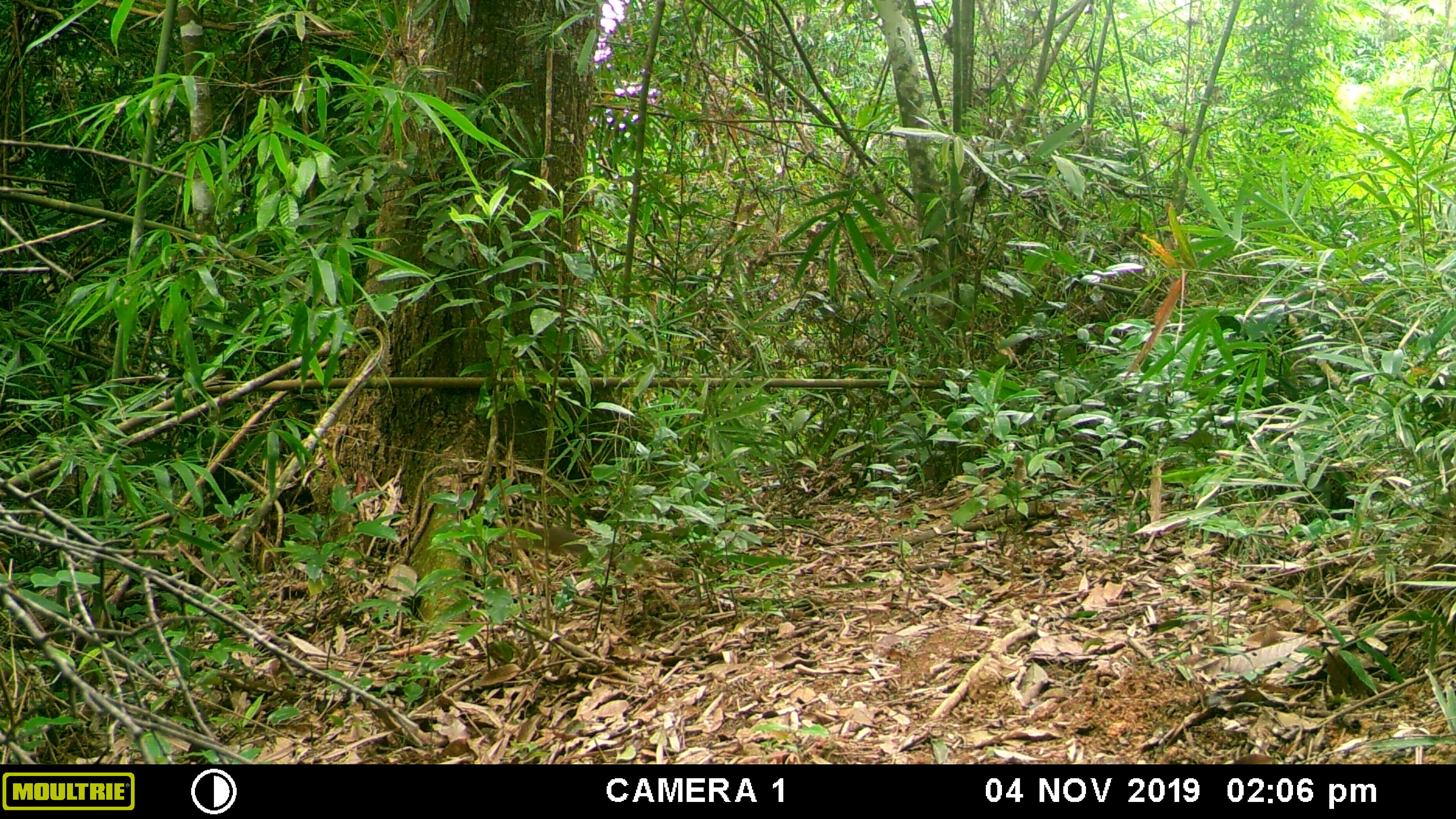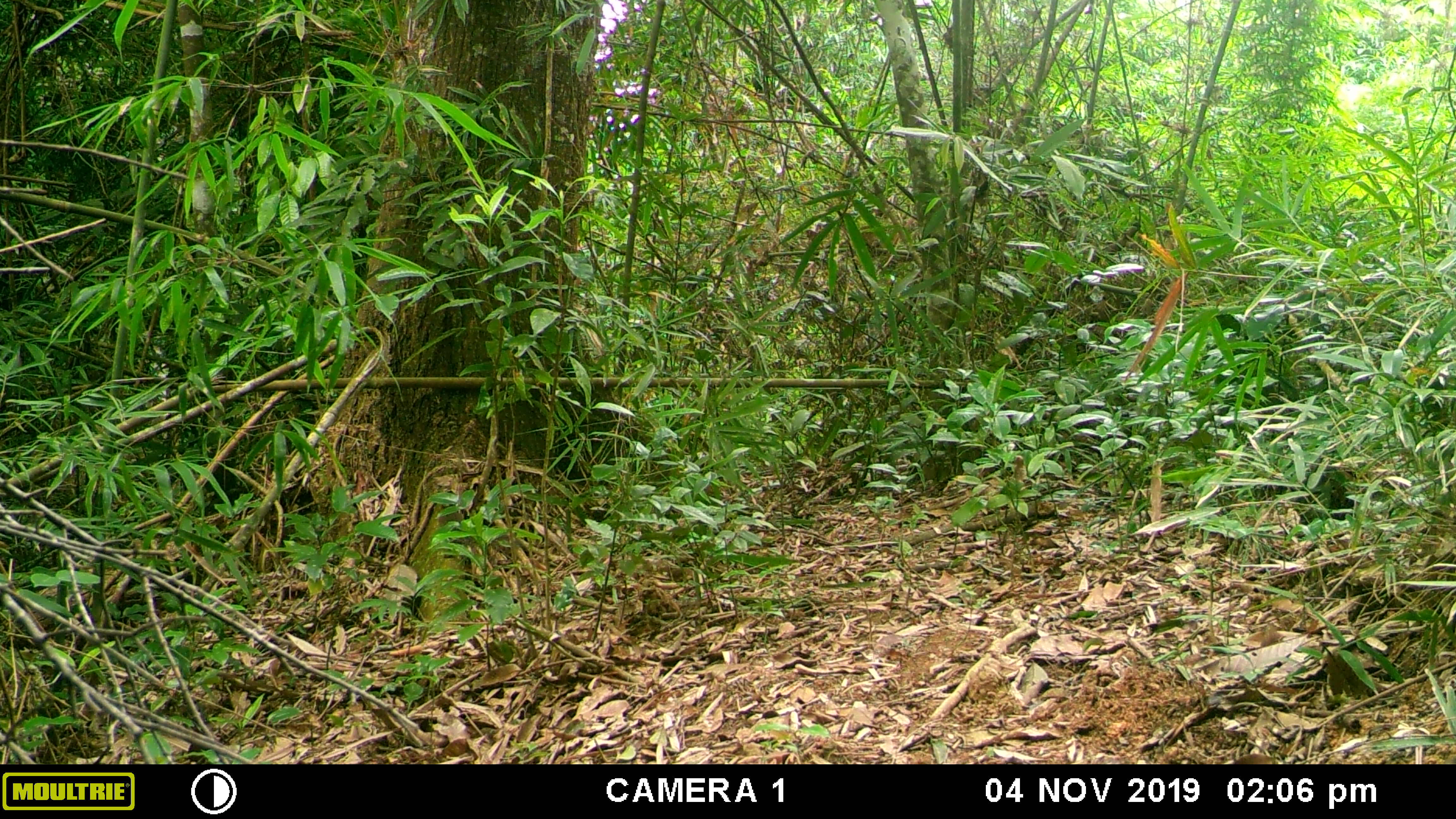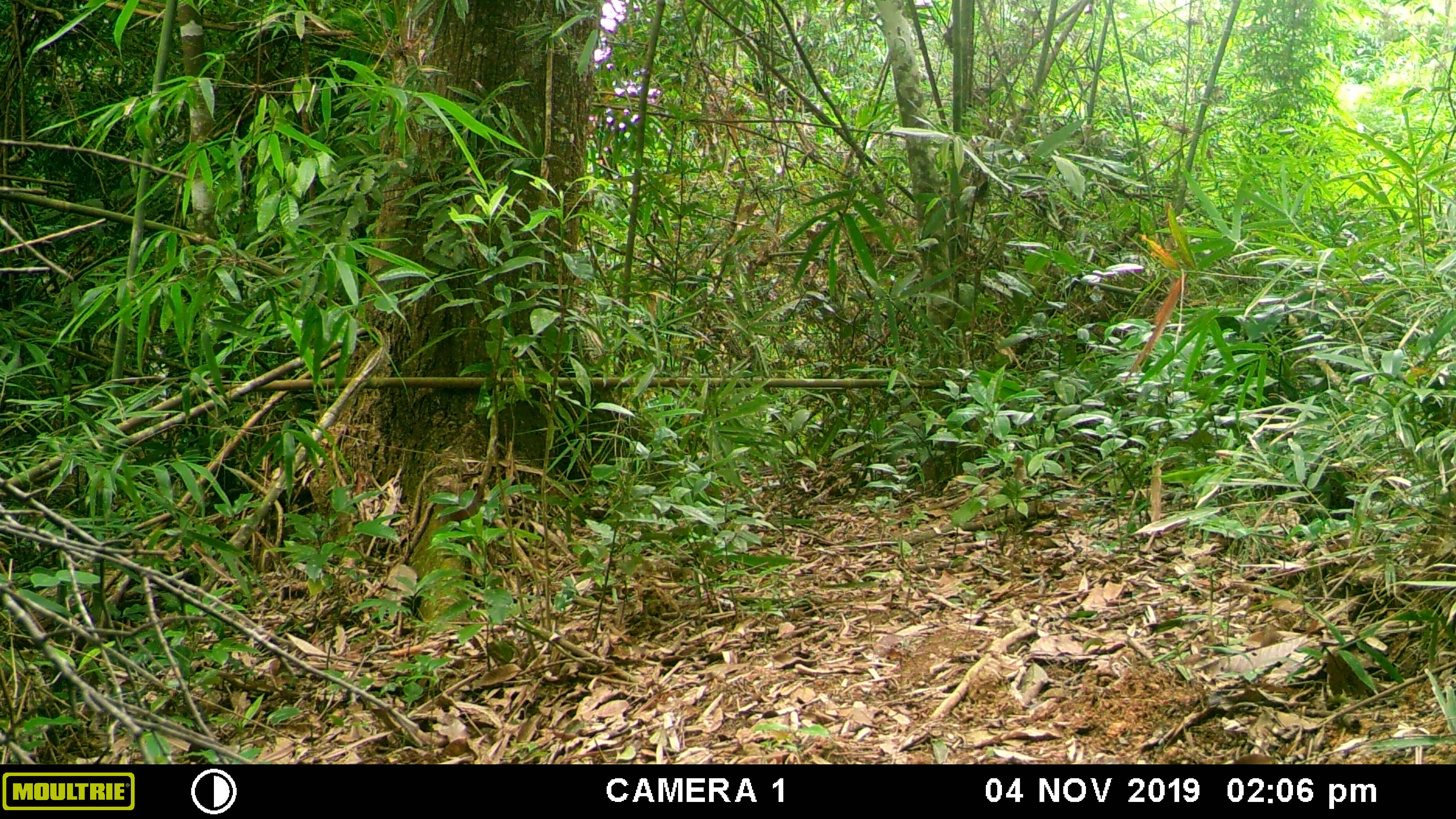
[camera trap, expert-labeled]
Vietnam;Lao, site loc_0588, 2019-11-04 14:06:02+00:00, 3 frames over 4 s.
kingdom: Animalia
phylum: Chordata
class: Mammalia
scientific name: Mammalia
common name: mammal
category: unidentified small mammal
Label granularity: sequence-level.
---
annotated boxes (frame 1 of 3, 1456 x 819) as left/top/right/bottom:
unidentified small mammal: 505/526/681/577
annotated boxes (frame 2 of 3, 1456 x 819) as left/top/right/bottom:
unidentified small mammal: 436/490/487/574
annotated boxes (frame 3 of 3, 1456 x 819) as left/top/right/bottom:
unidentified small mammal: 436/490/487/574